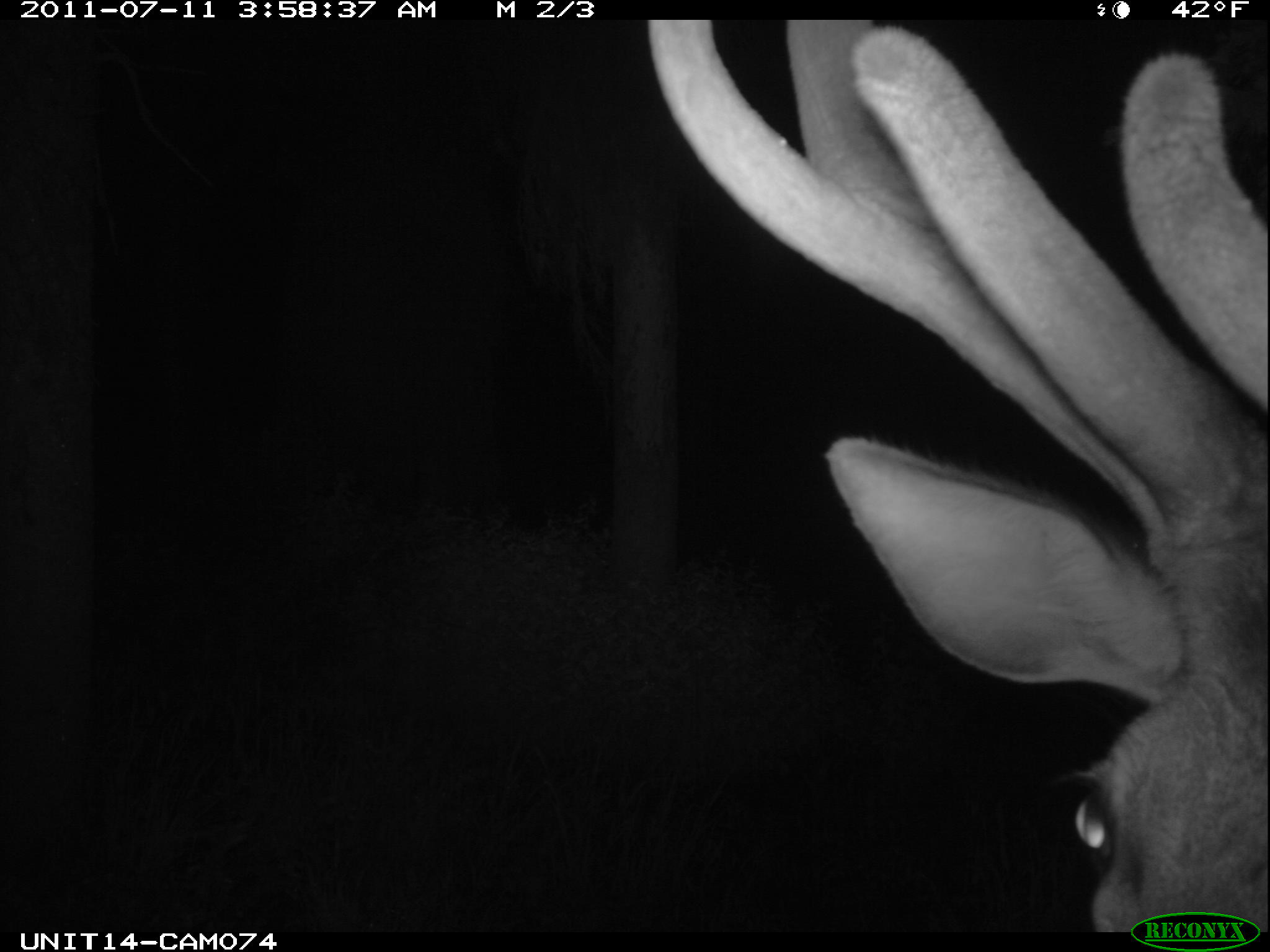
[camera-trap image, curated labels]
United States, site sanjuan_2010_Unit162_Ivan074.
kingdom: Animalia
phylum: Chordata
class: Mammalia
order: Artiodactyla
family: Cervidae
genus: Cervus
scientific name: Cervus elaphus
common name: red deer